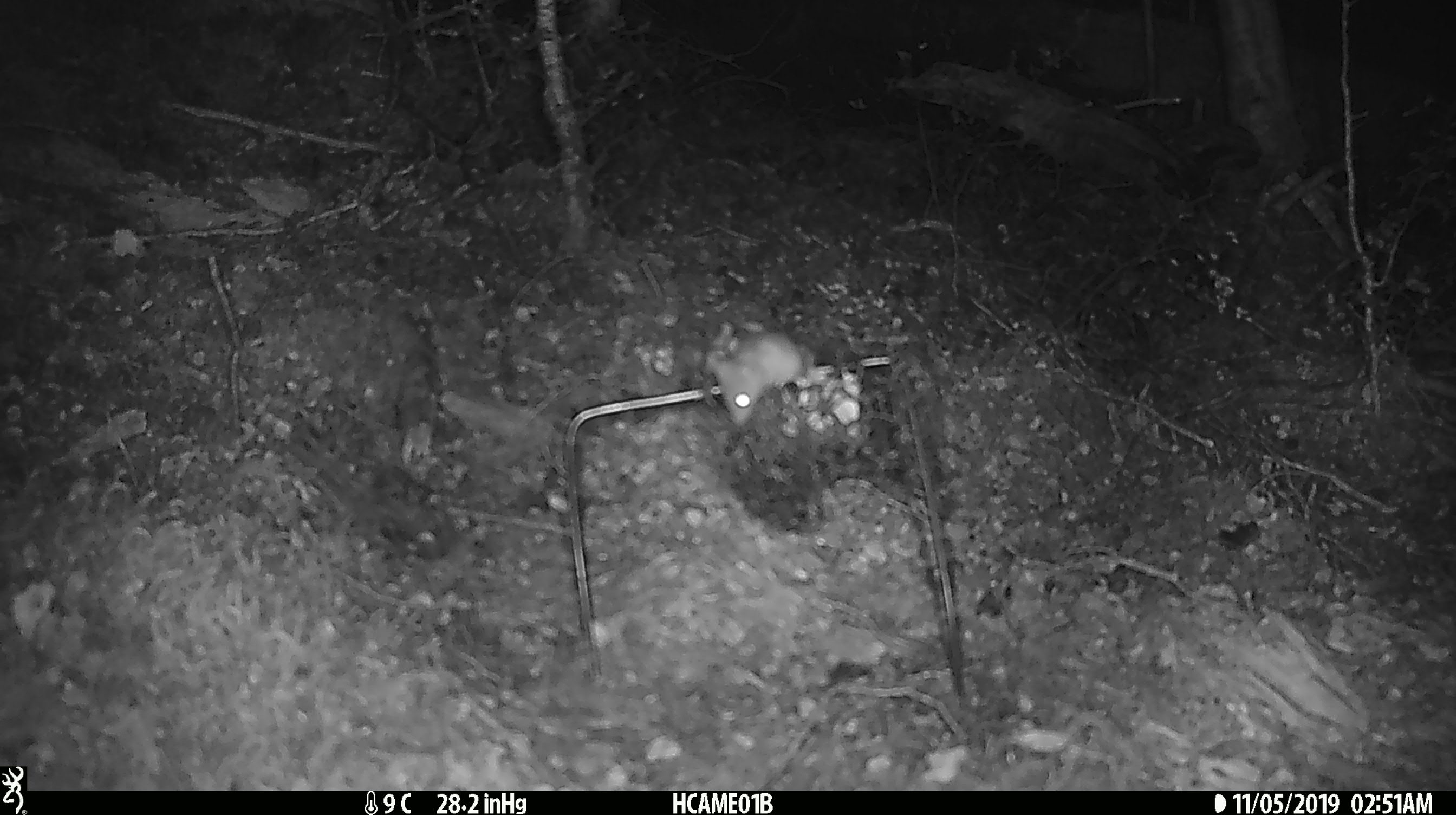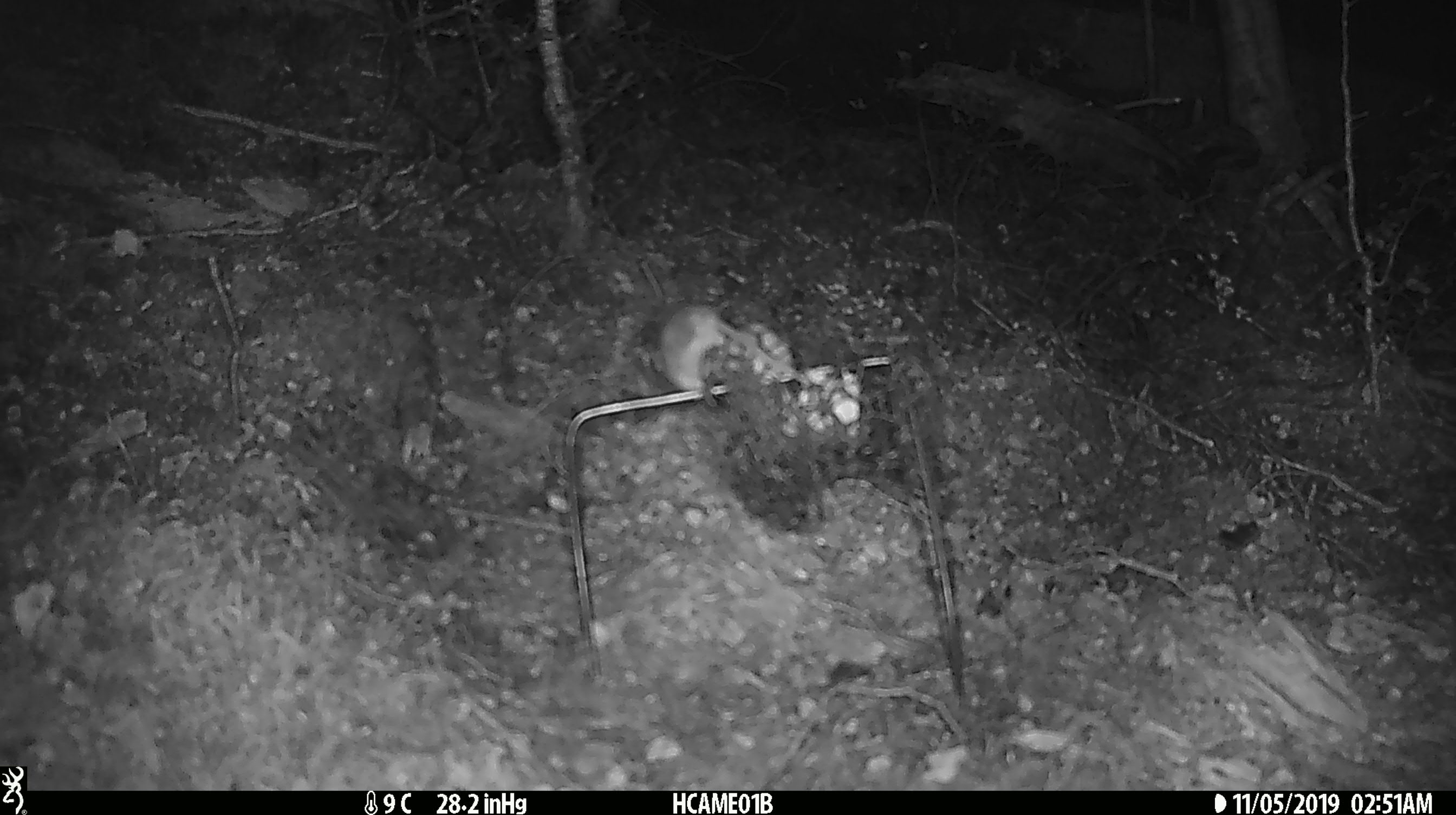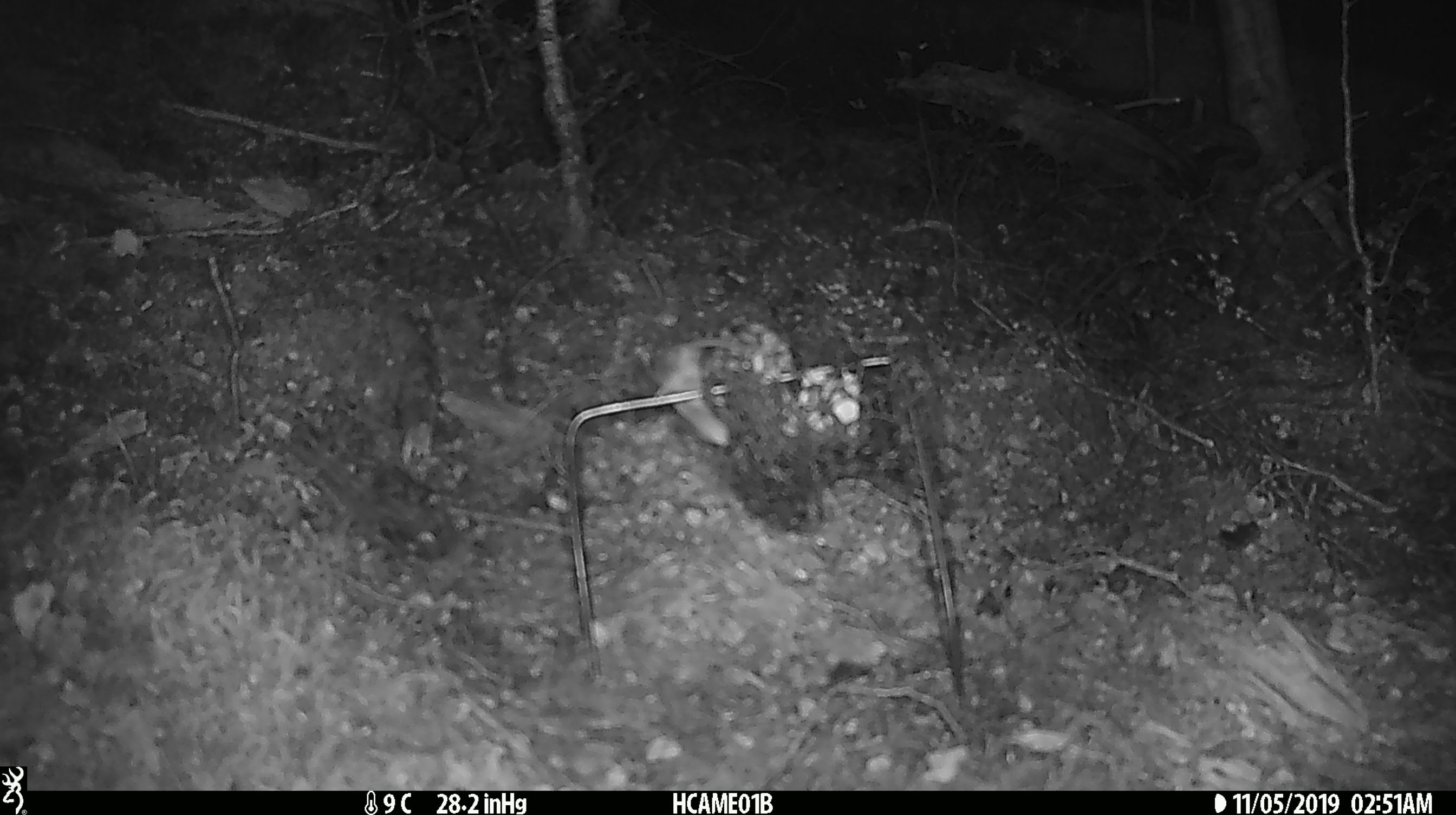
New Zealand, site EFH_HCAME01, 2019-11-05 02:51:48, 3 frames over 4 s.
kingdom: Animalia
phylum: Chordata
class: Mammalia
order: Rodentia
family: Muridae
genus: Mus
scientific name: Mus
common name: mouse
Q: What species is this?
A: Mouse (Mus).